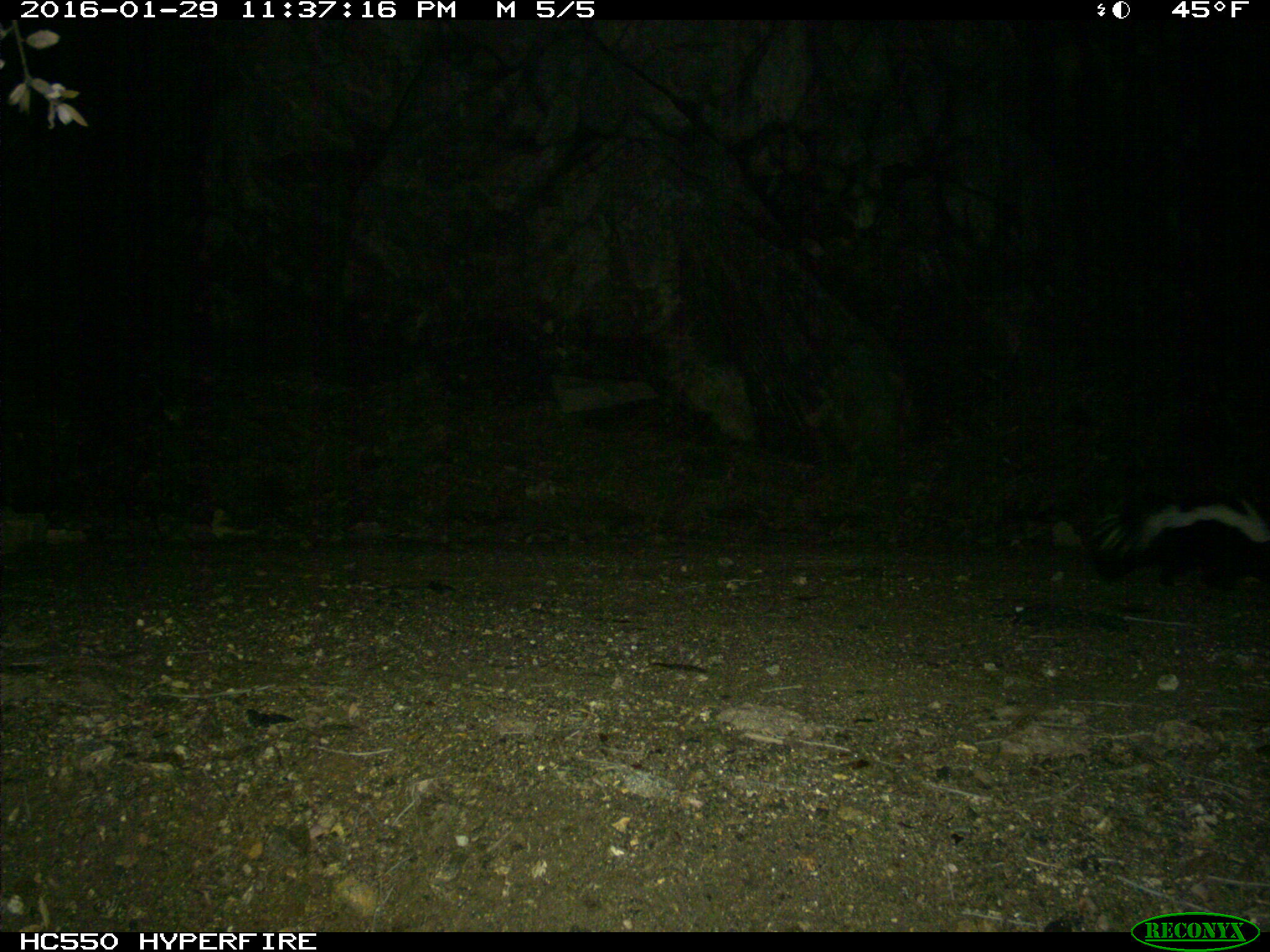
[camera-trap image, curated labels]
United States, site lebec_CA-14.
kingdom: Animalia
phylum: Chordata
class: Mammalia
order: Carnivora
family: Mephitidae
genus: Mephitis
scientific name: Mephitis mephitis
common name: striped skunk